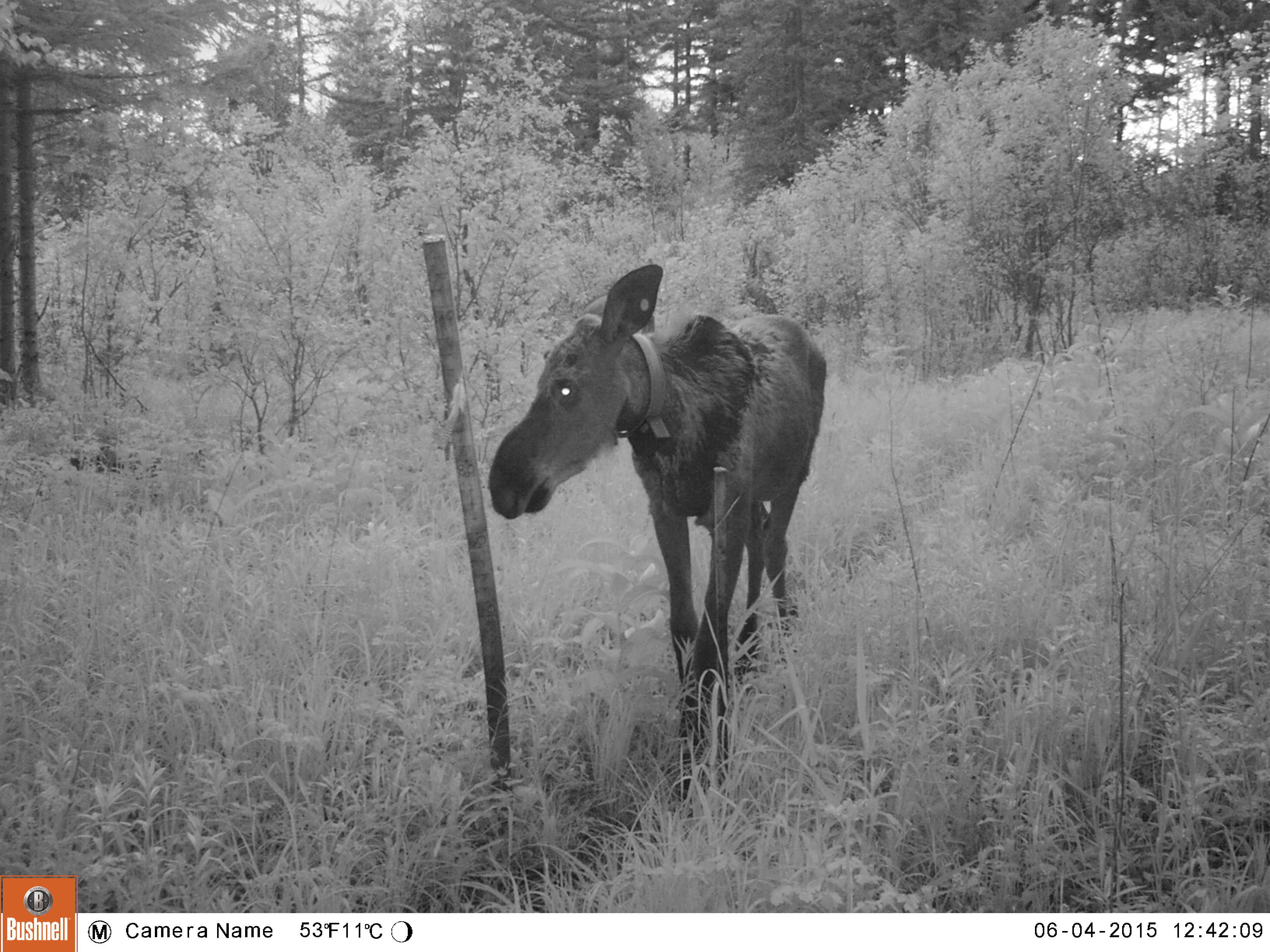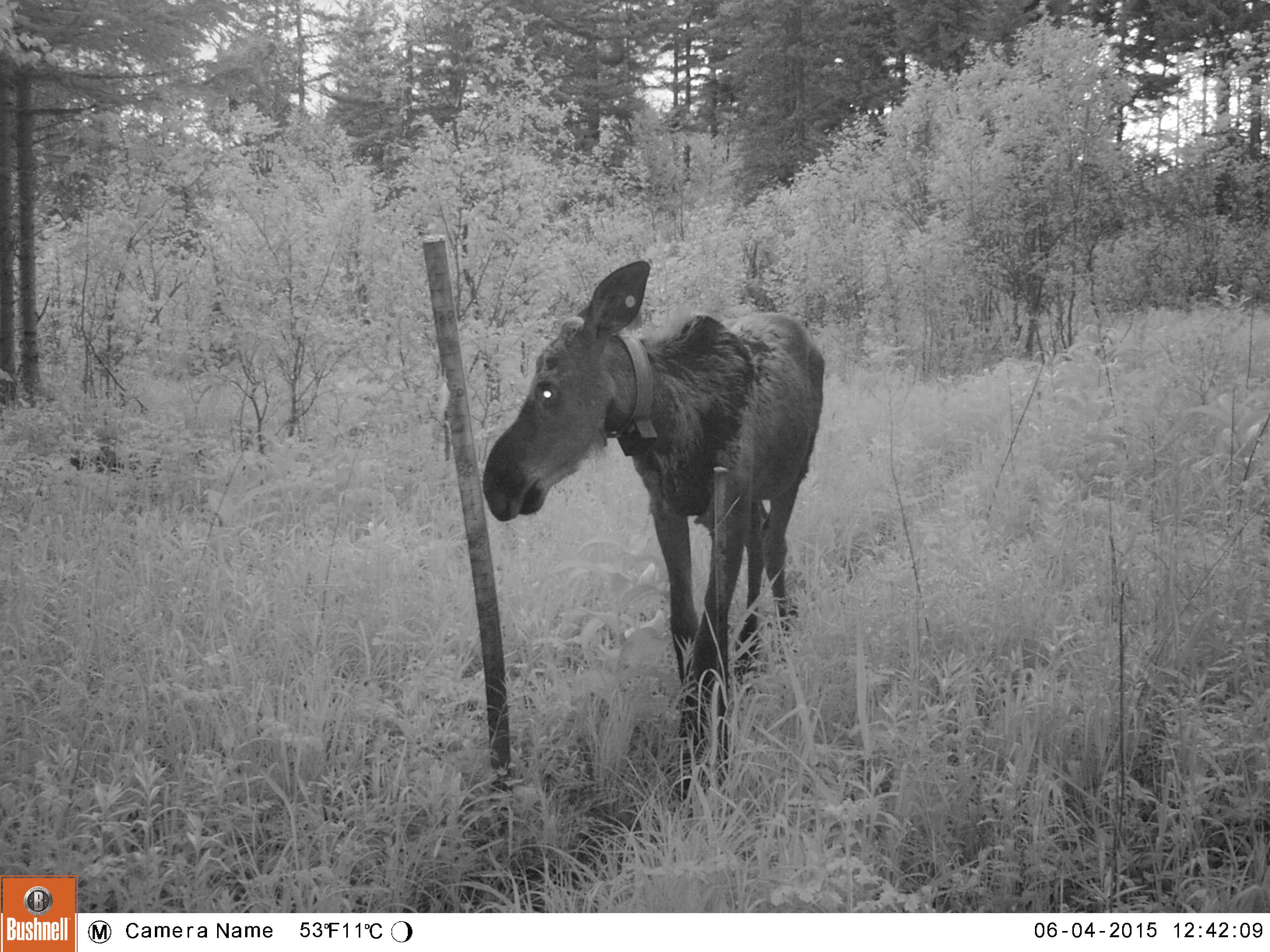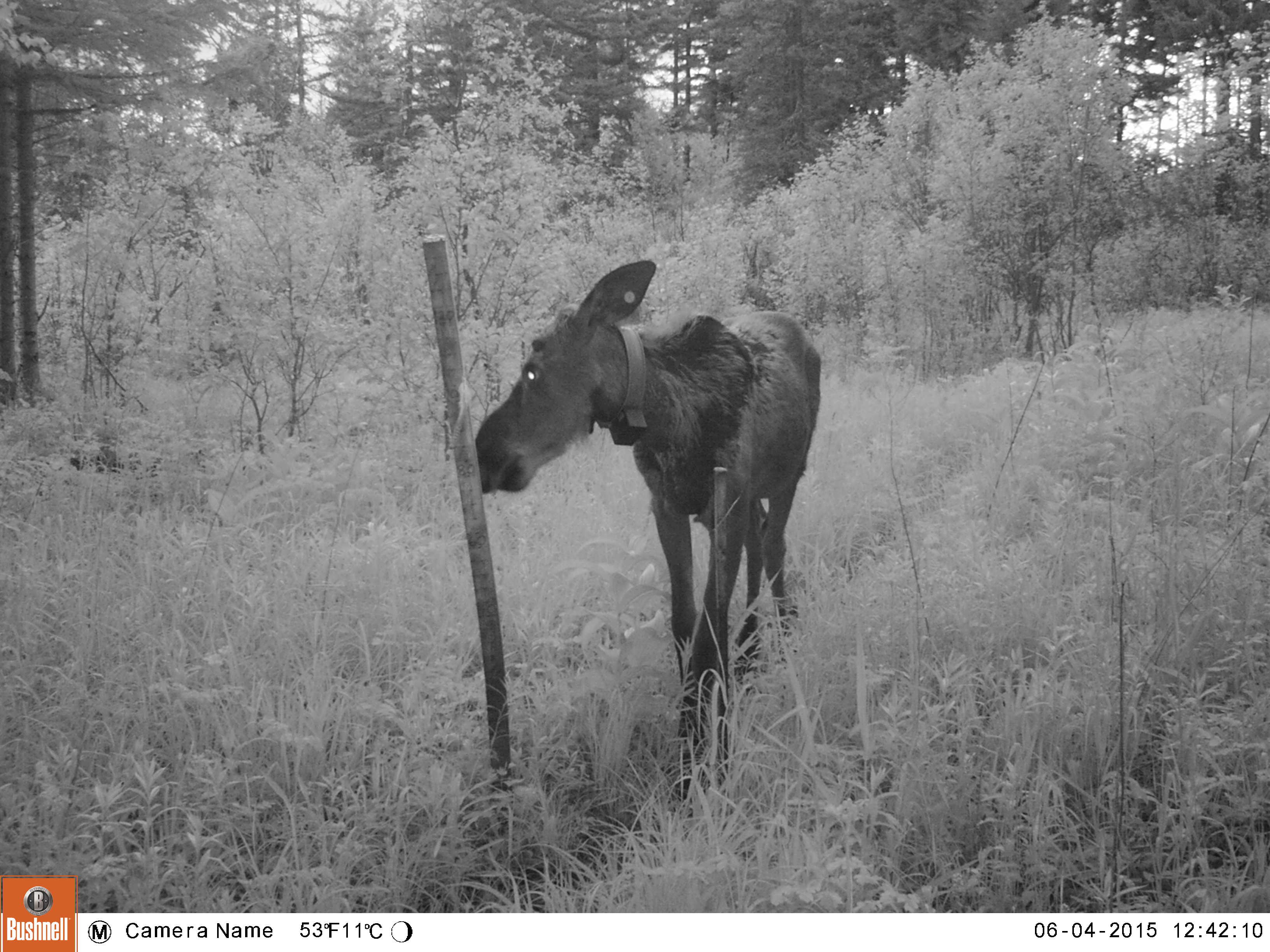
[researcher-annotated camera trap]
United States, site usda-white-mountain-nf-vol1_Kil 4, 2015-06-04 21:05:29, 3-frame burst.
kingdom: Animalia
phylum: Chordata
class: Mammalia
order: Artiodactyla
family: Cervidae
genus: Alces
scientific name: Alces alces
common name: moose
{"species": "moose (Alces alces)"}